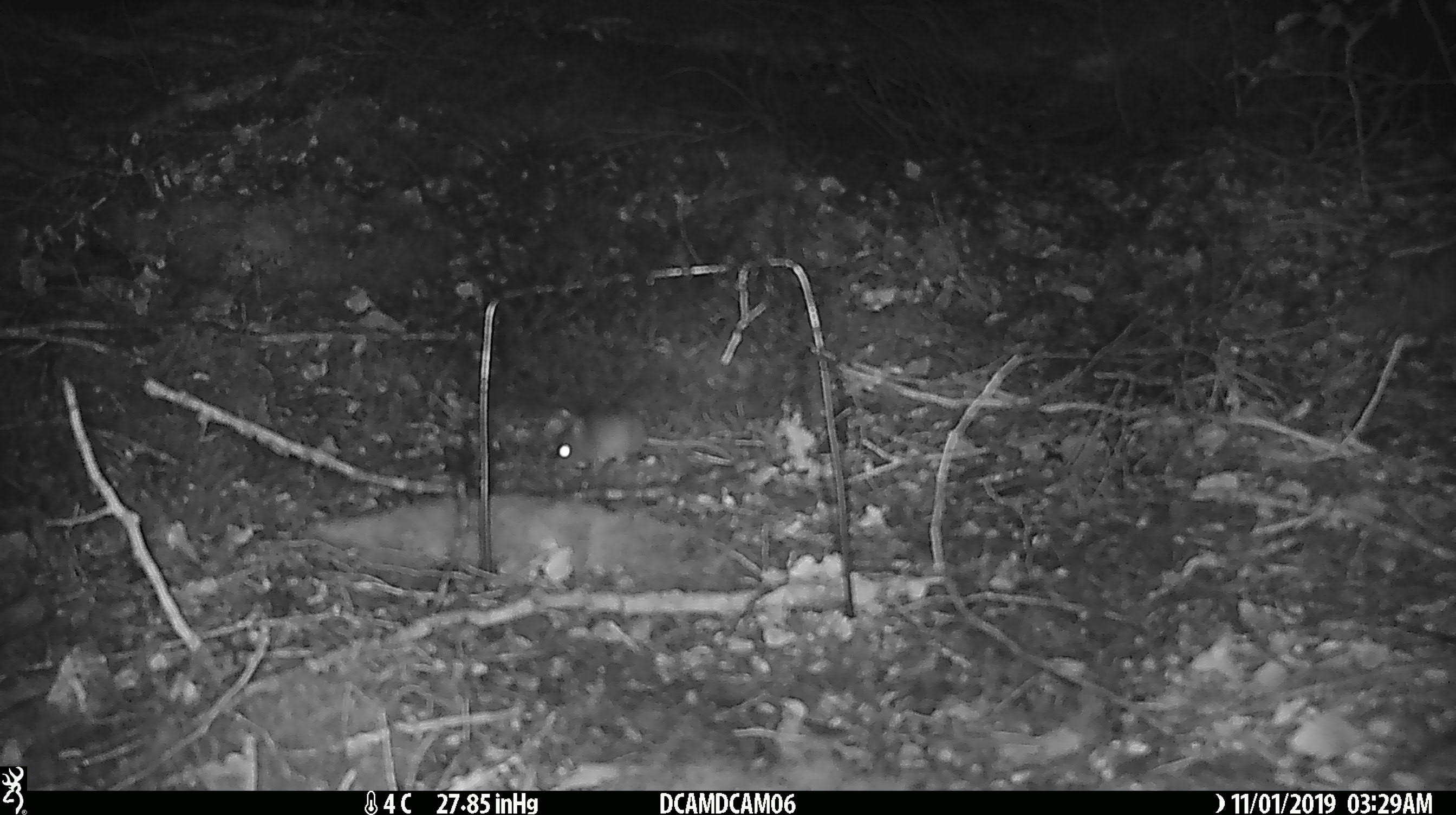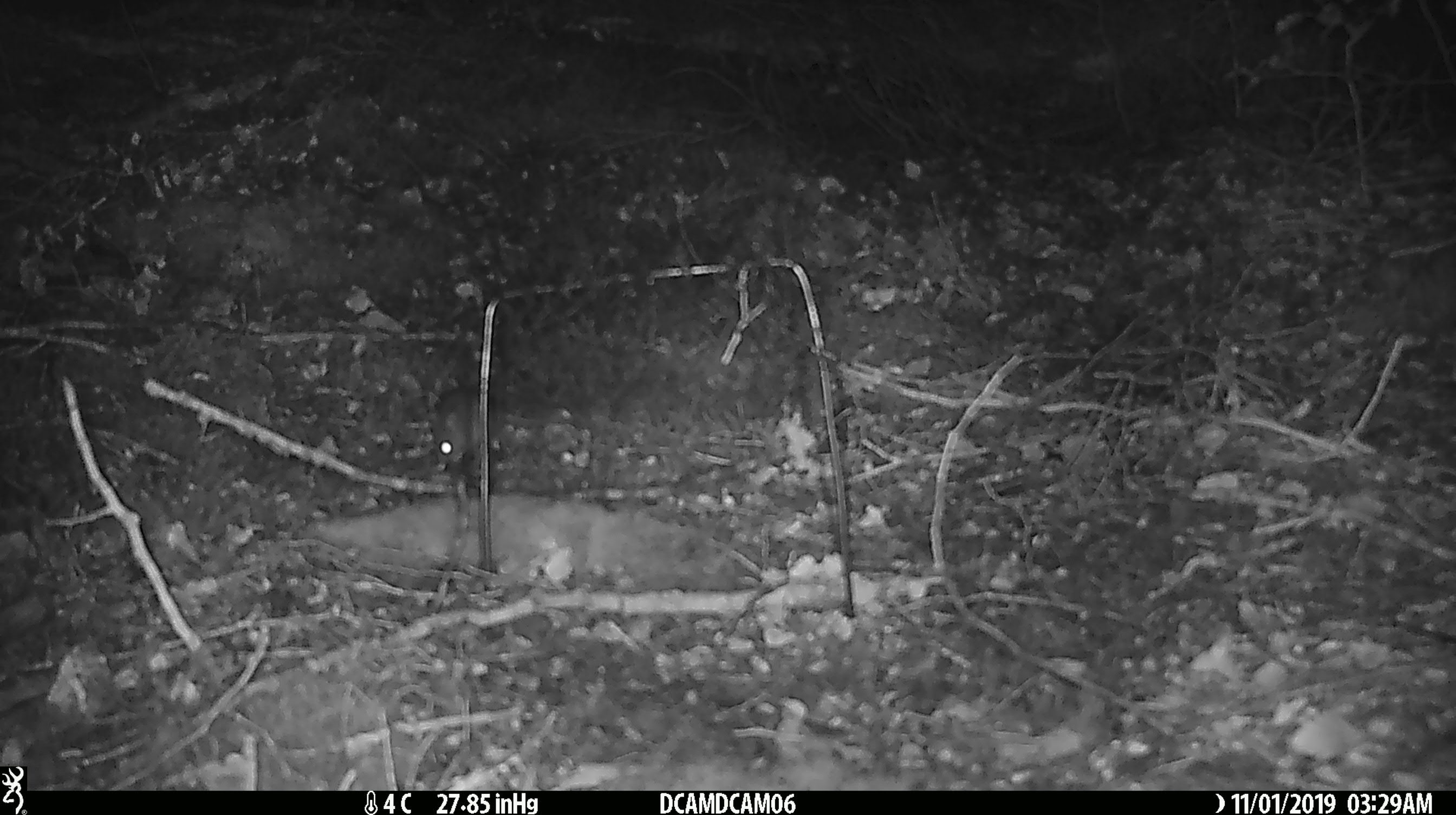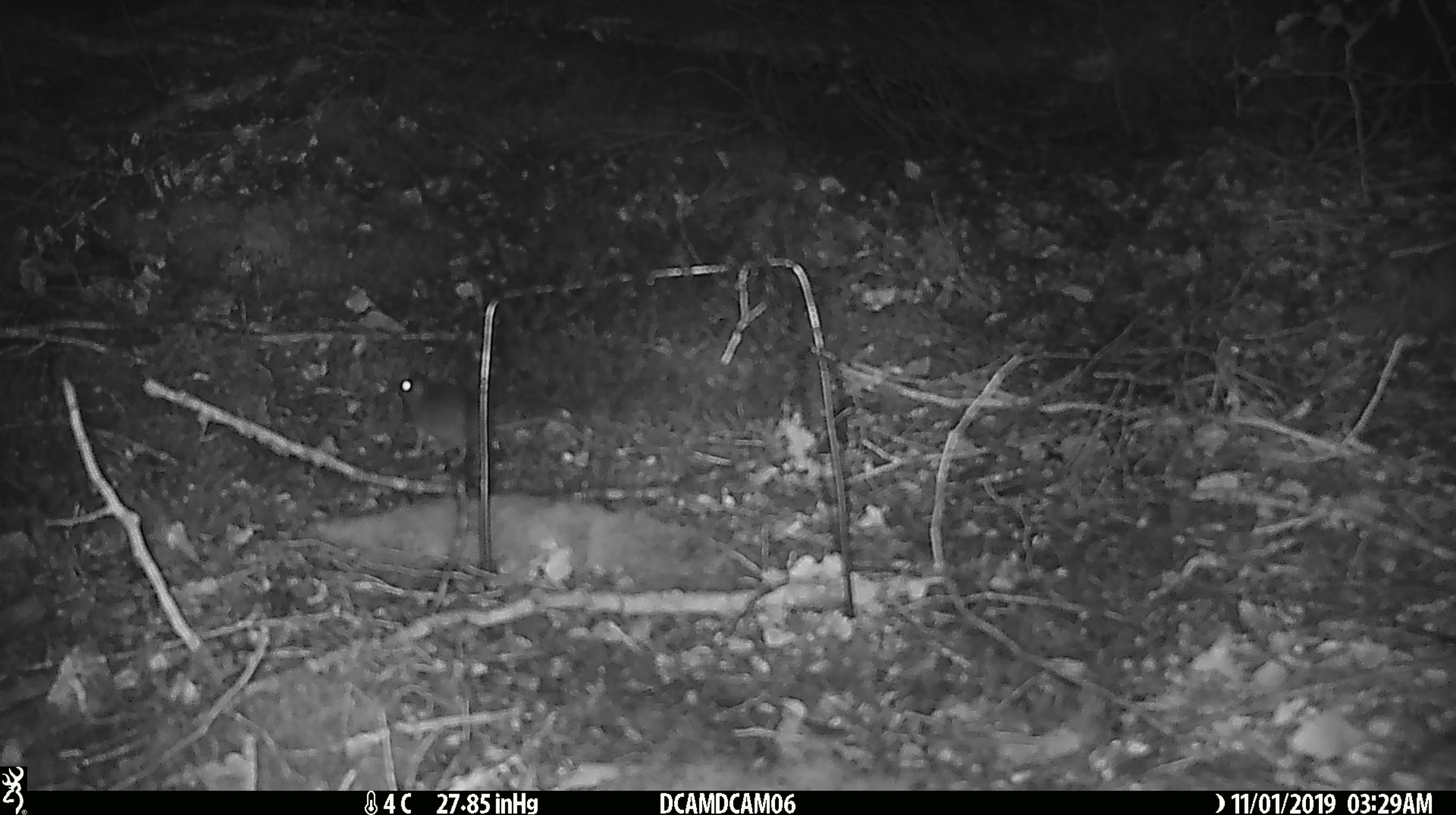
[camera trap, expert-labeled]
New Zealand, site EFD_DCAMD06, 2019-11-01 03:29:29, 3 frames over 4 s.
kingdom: Animalia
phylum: Chordata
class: Mammalia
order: Rodentia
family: Muridae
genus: Mus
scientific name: Mus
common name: mouse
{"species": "mouse (Mus)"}